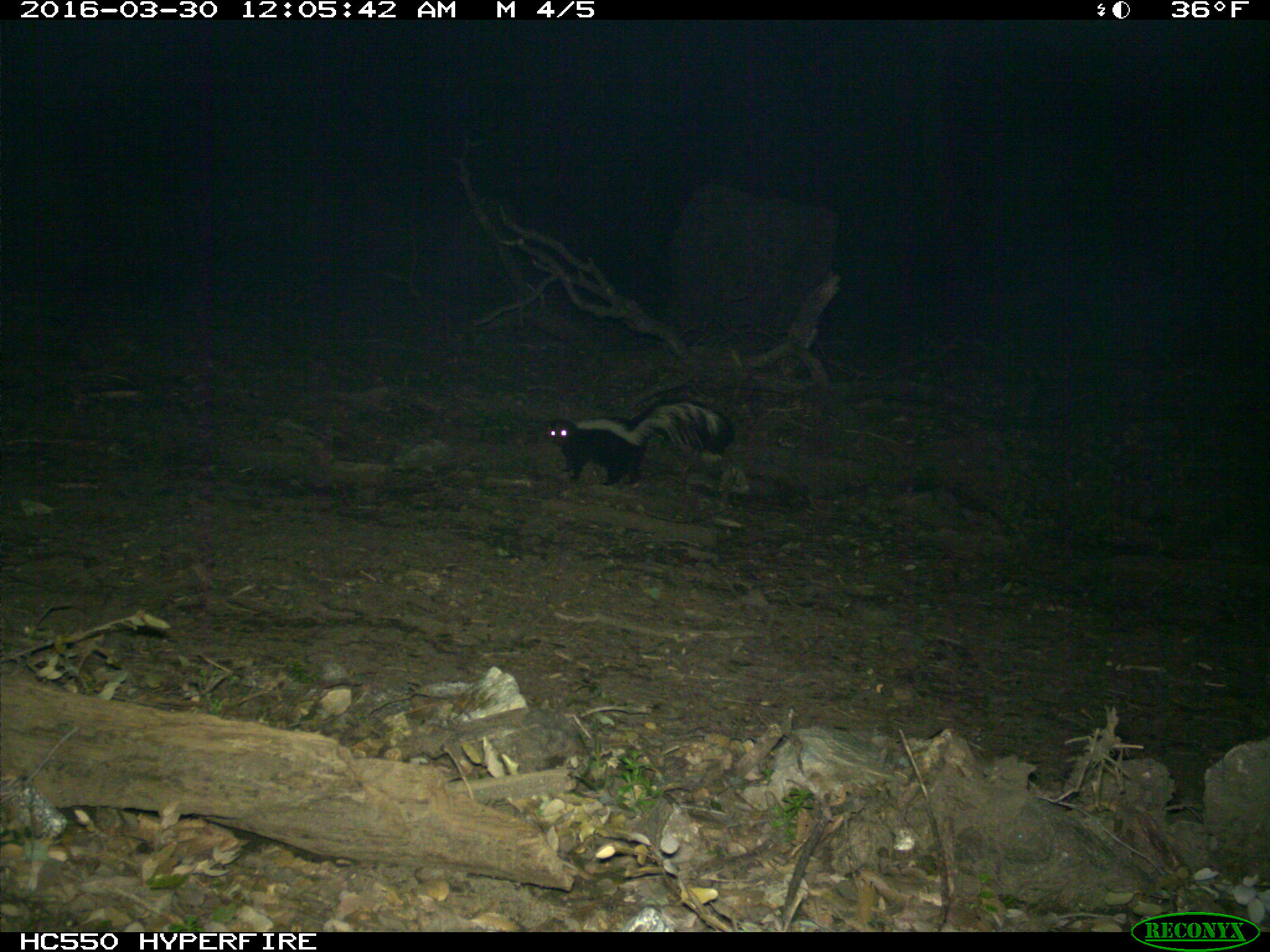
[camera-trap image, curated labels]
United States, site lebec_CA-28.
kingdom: Animalia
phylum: Chordata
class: Mammalia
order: Carnivora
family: Mephitidae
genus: Mephitis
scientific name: Mephitis mephitis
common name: striped skunk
Mephitis mephitis (striped skunk).